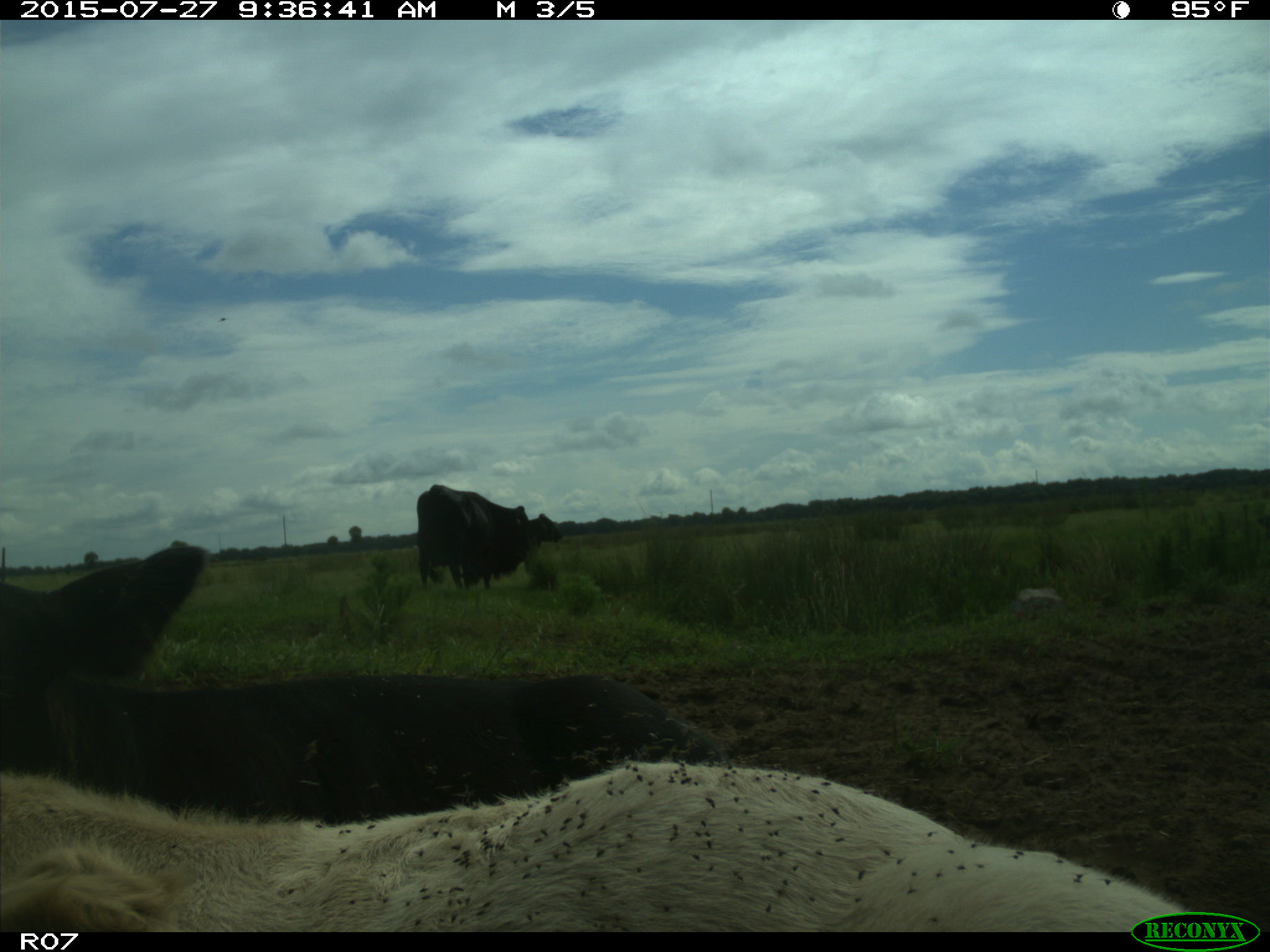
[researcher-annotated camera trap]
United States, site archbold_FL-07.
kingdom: Animalia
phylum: Chordata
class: Mammalia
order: Artiodactyla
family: Bovidae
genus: Bos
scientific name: Bos taurus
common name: domestic cow